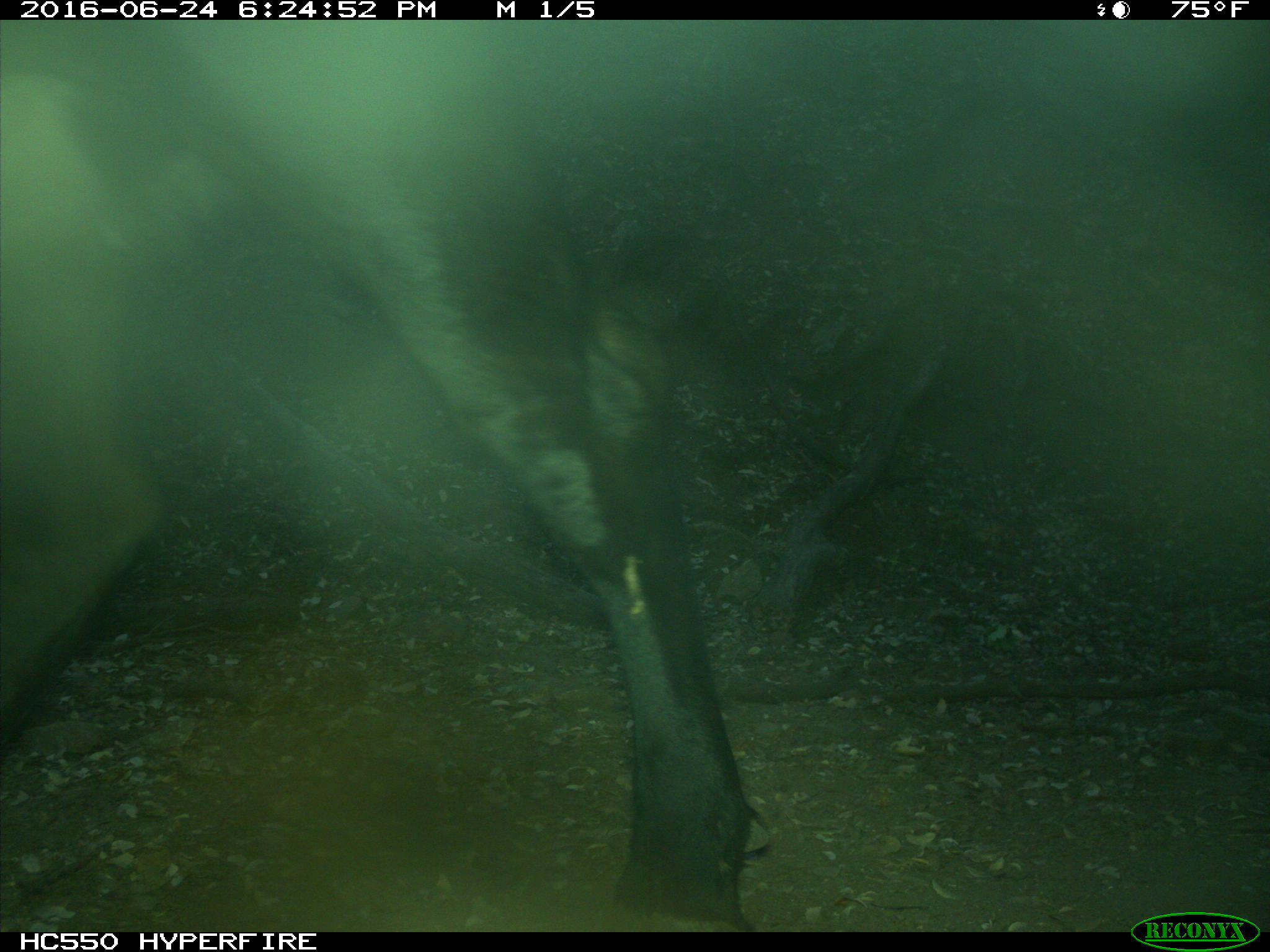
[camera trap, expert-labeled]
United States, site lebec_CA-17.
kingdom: Animalia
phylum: Chordata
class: Mammalia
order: Artiodactyla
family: Bovidae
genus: Bos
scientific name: Bos taurus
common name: domestic cow